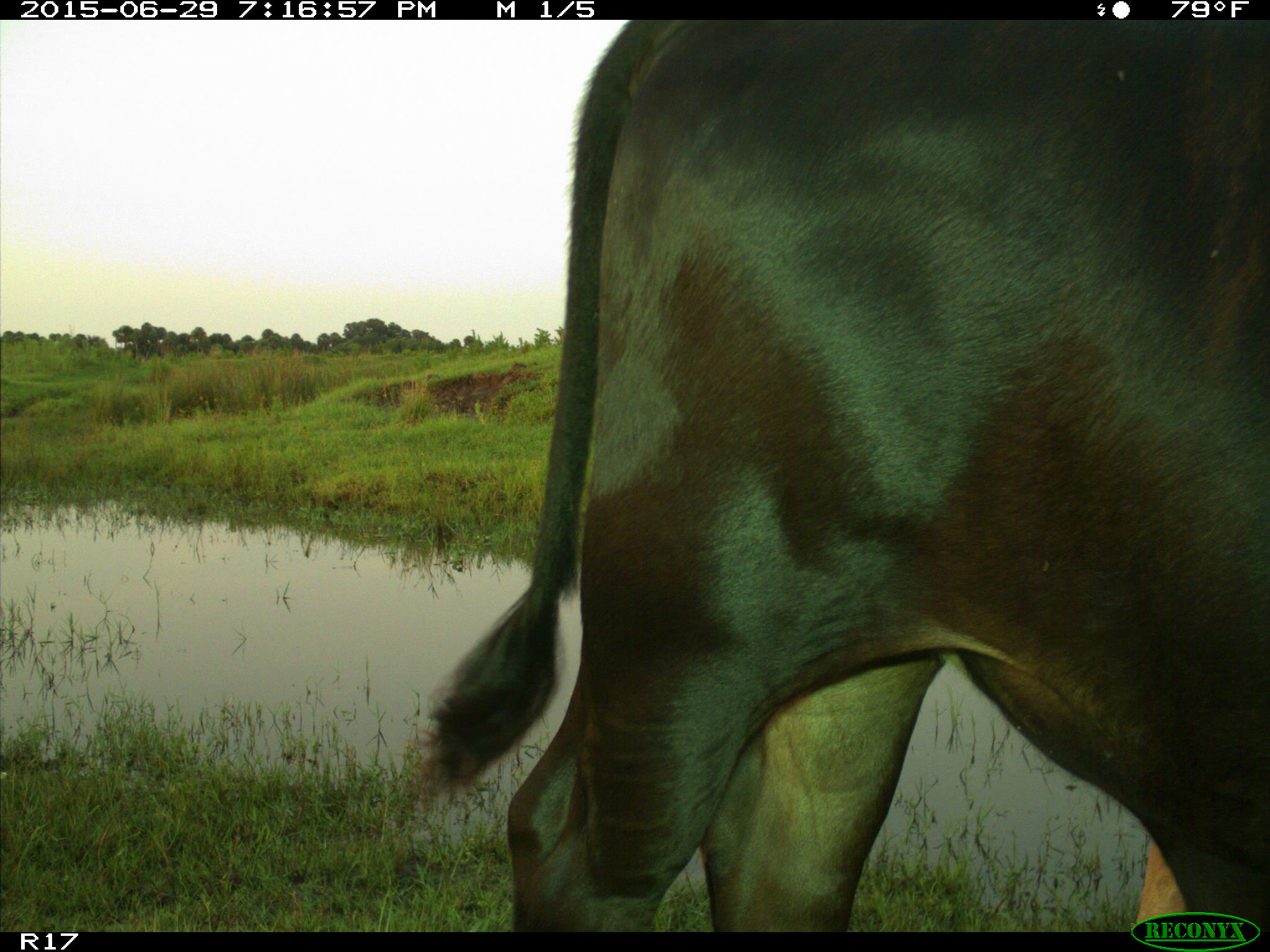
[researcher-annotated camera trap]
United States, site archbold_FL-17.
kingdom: Animalia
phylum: Chordata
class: Mammalia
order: Artiodactyla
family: Bovidae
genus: Bos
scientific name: Bos taurus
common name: domestic cow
Bos taurus (domestic cow).